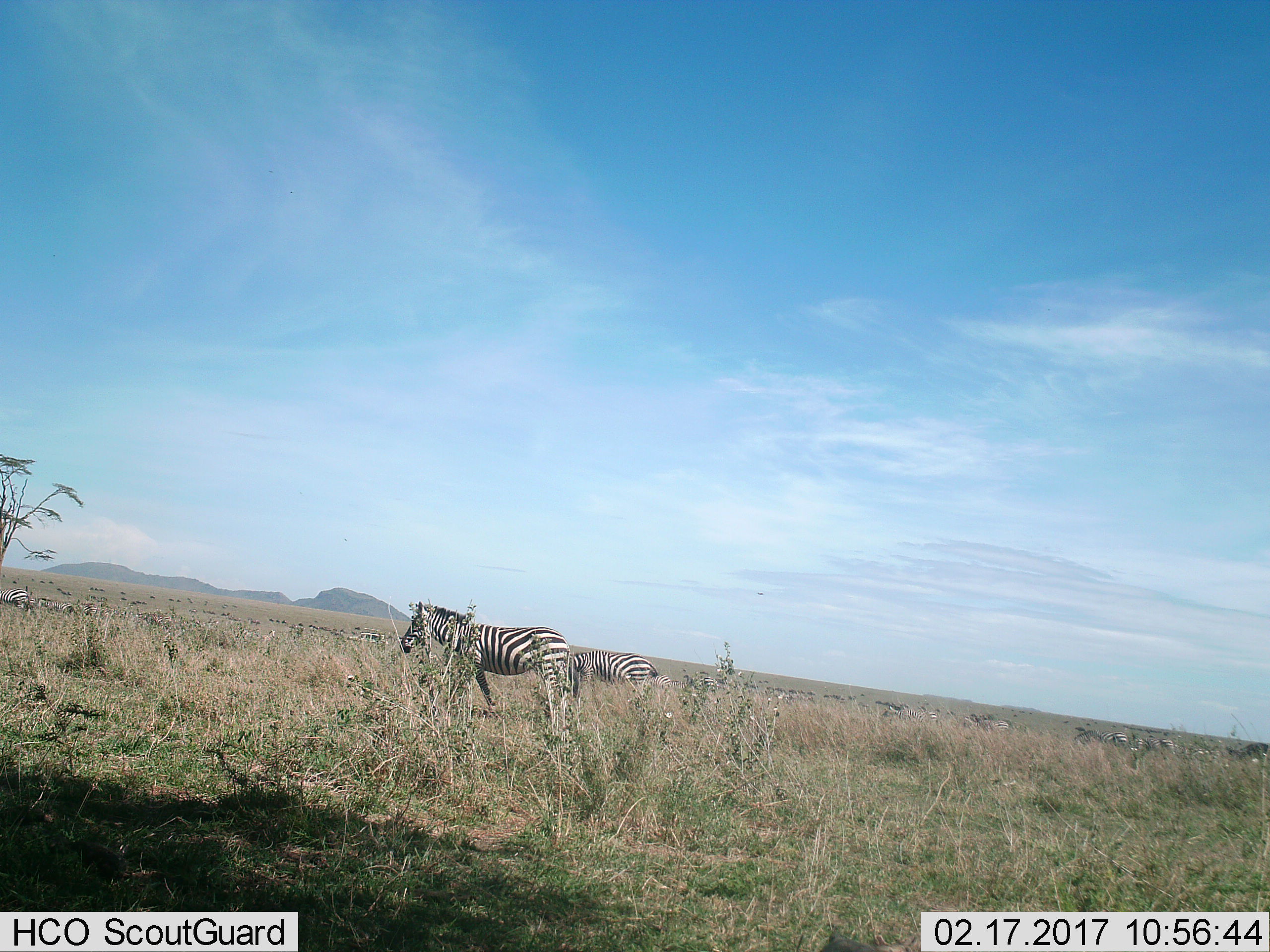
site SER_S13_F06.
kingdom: Animalia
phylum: Chordata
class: Mammalia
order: Perissodactyla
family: Equidae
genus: Equus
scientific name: Equus quagga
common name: plains zebra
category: zebraplains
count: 3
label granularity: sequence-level